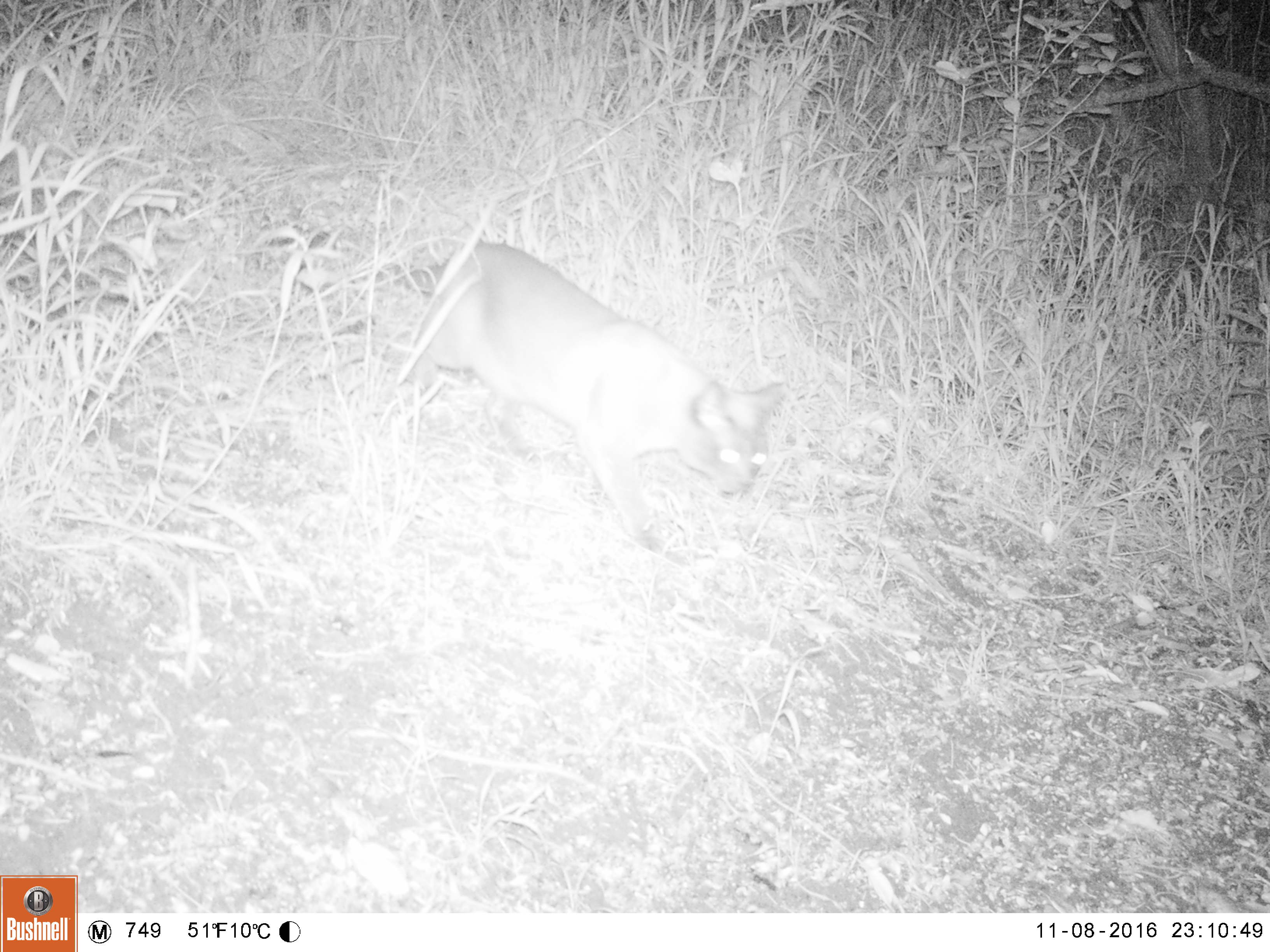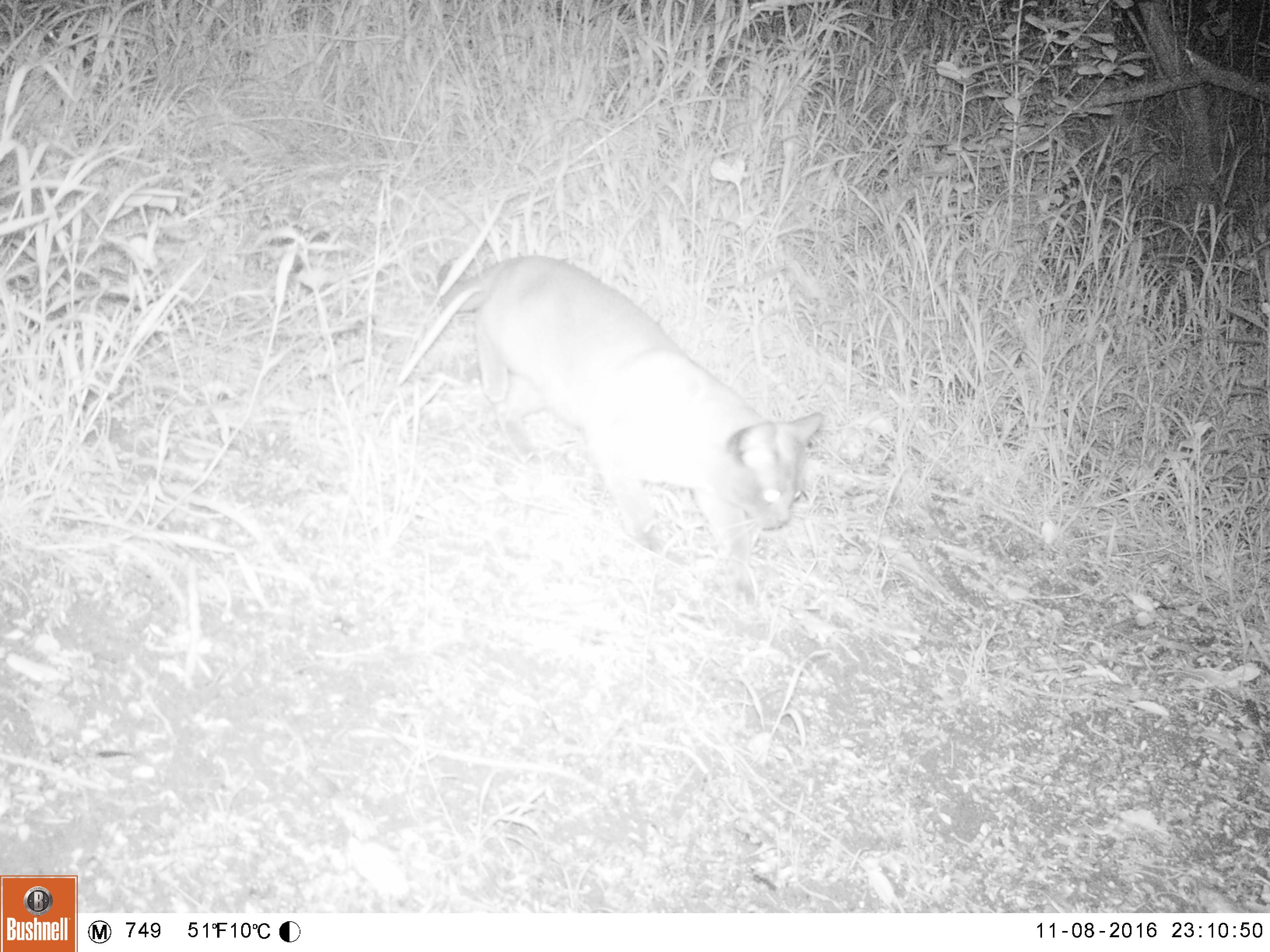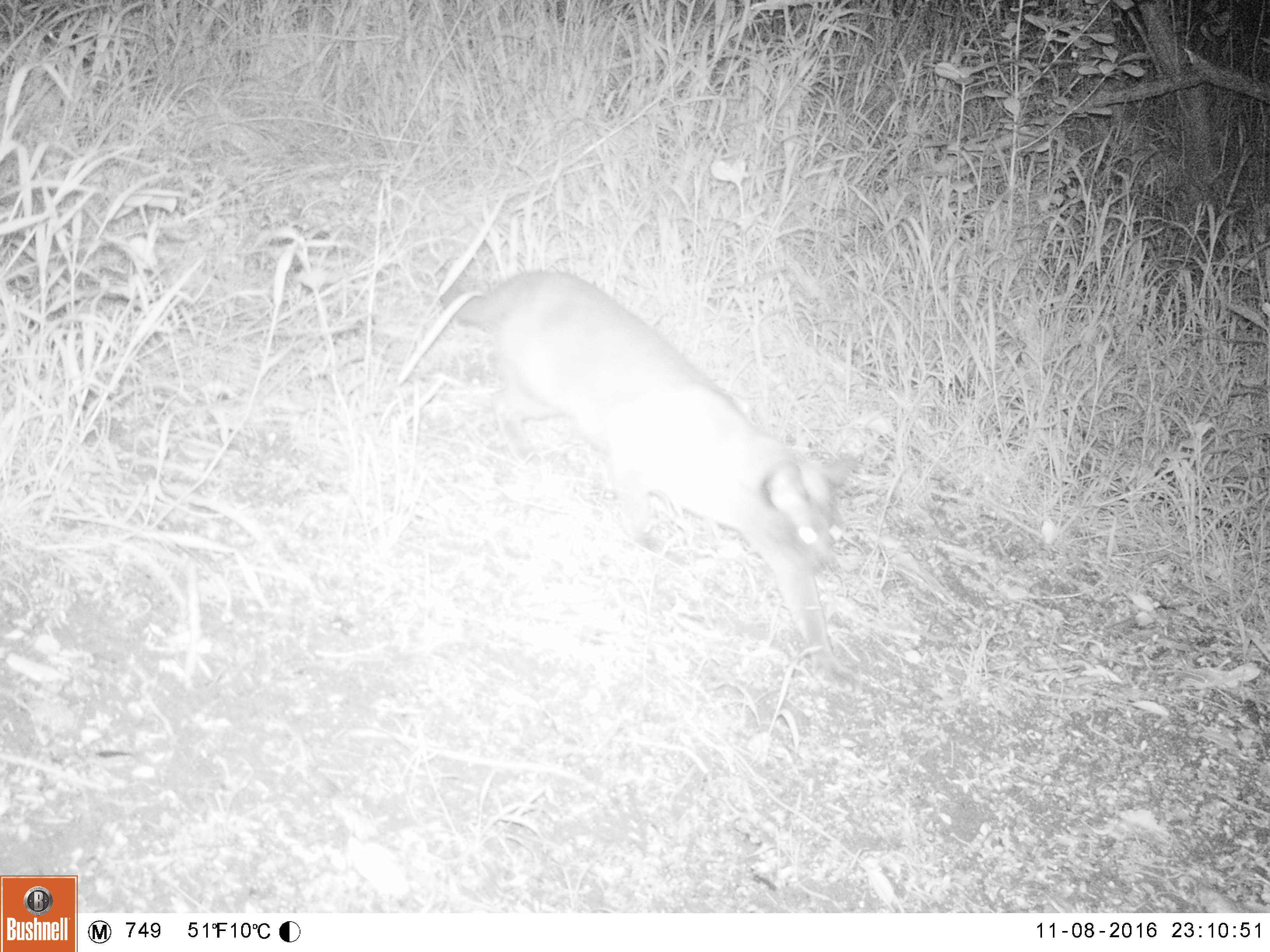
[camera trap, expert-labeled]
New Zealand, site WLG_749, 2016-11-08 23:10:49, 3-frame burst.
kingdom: Animalia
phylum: Chordata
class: Mammalia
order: Carnivora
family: Felidae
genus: Felis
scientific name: Felis catus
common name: domestic cat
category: cat